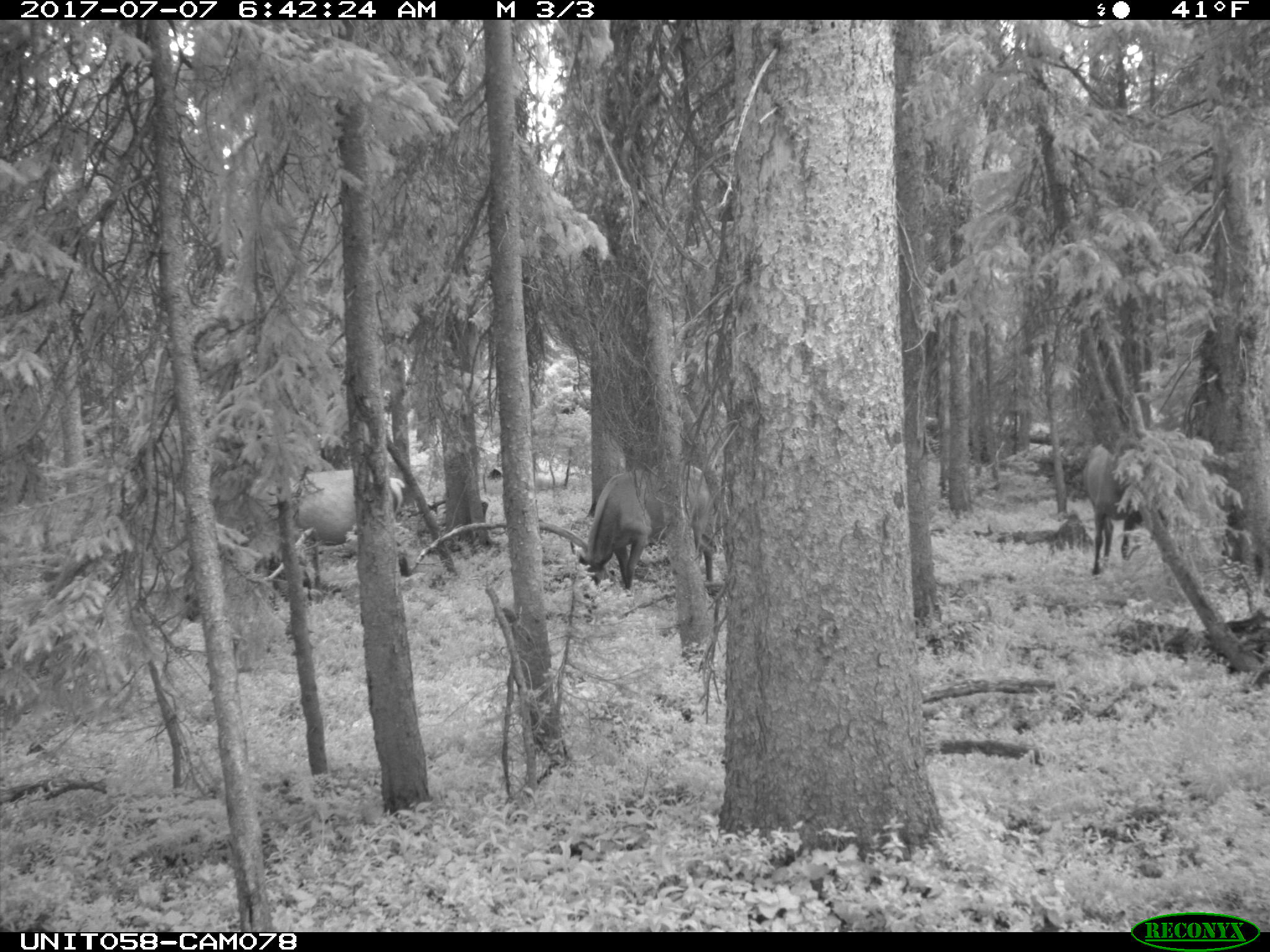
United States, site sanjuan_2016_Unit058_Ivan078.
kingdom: Animalia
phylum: Chordata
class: Mammalia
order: Artiodactyla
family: Cervidae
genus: Cervus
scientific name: Cervus elaphus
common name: red deer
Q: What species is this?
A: Cervus elaphus (red deer).